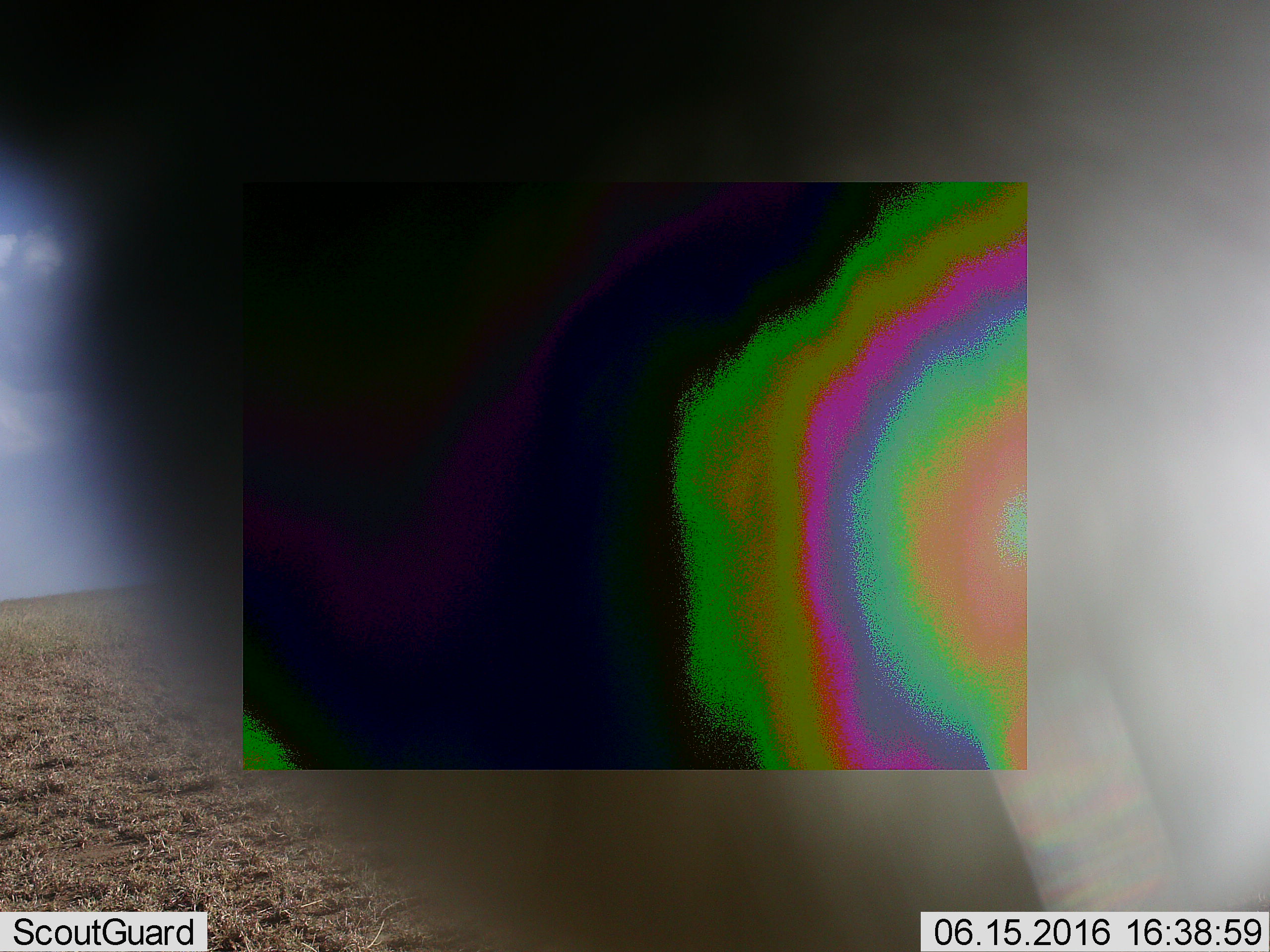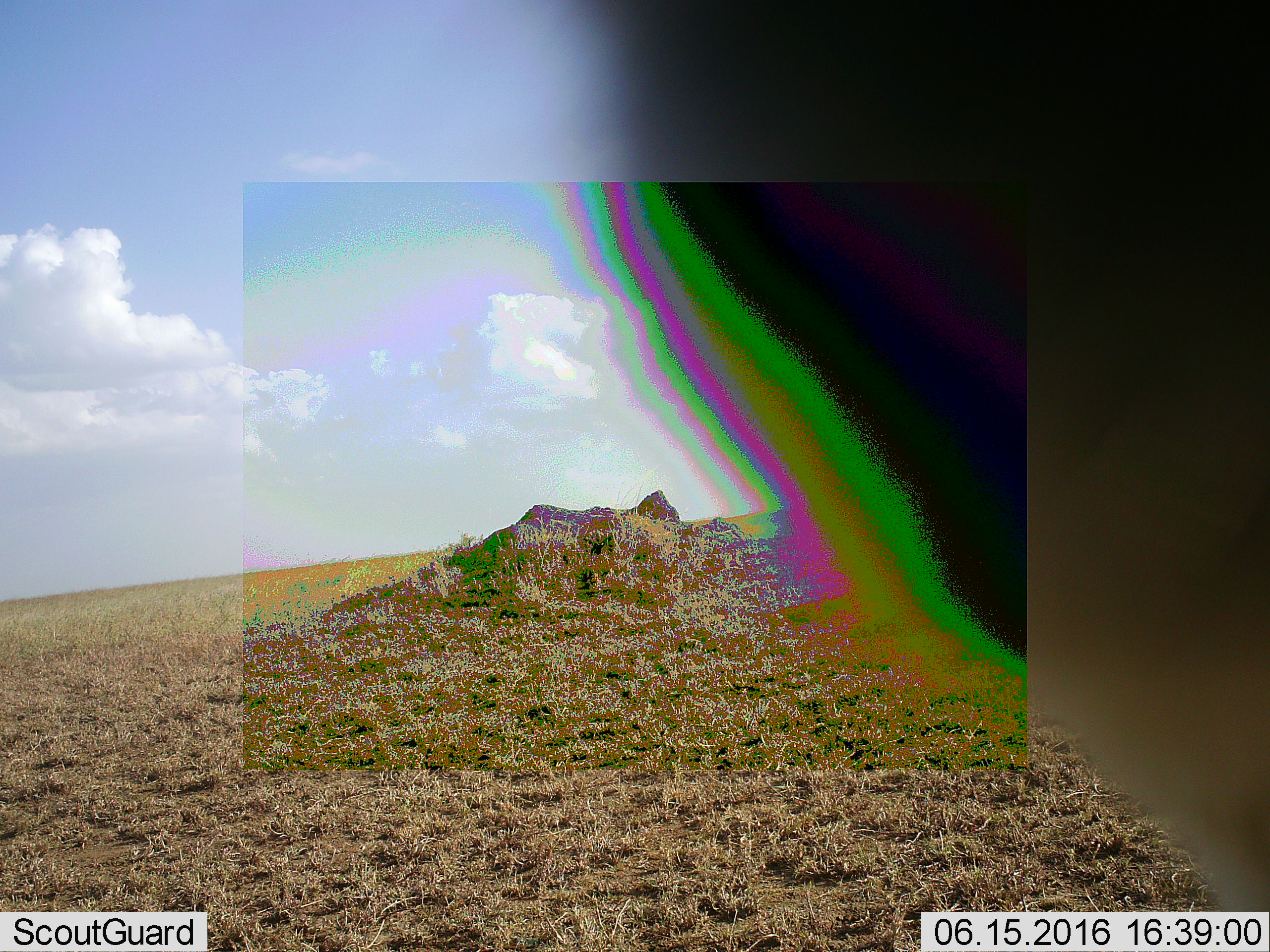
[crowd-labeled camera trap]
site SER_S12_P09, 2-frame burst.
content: unidentified animal